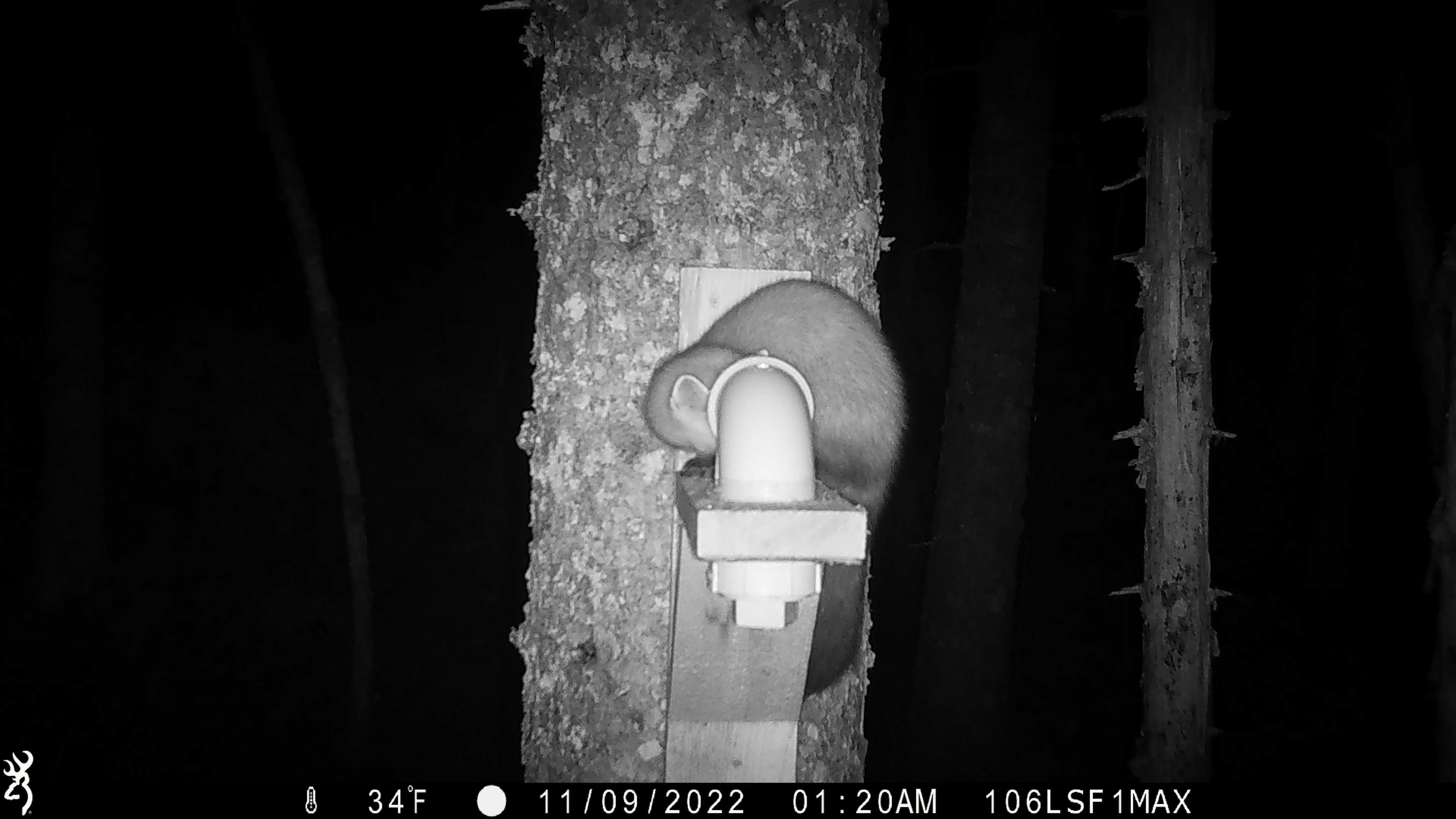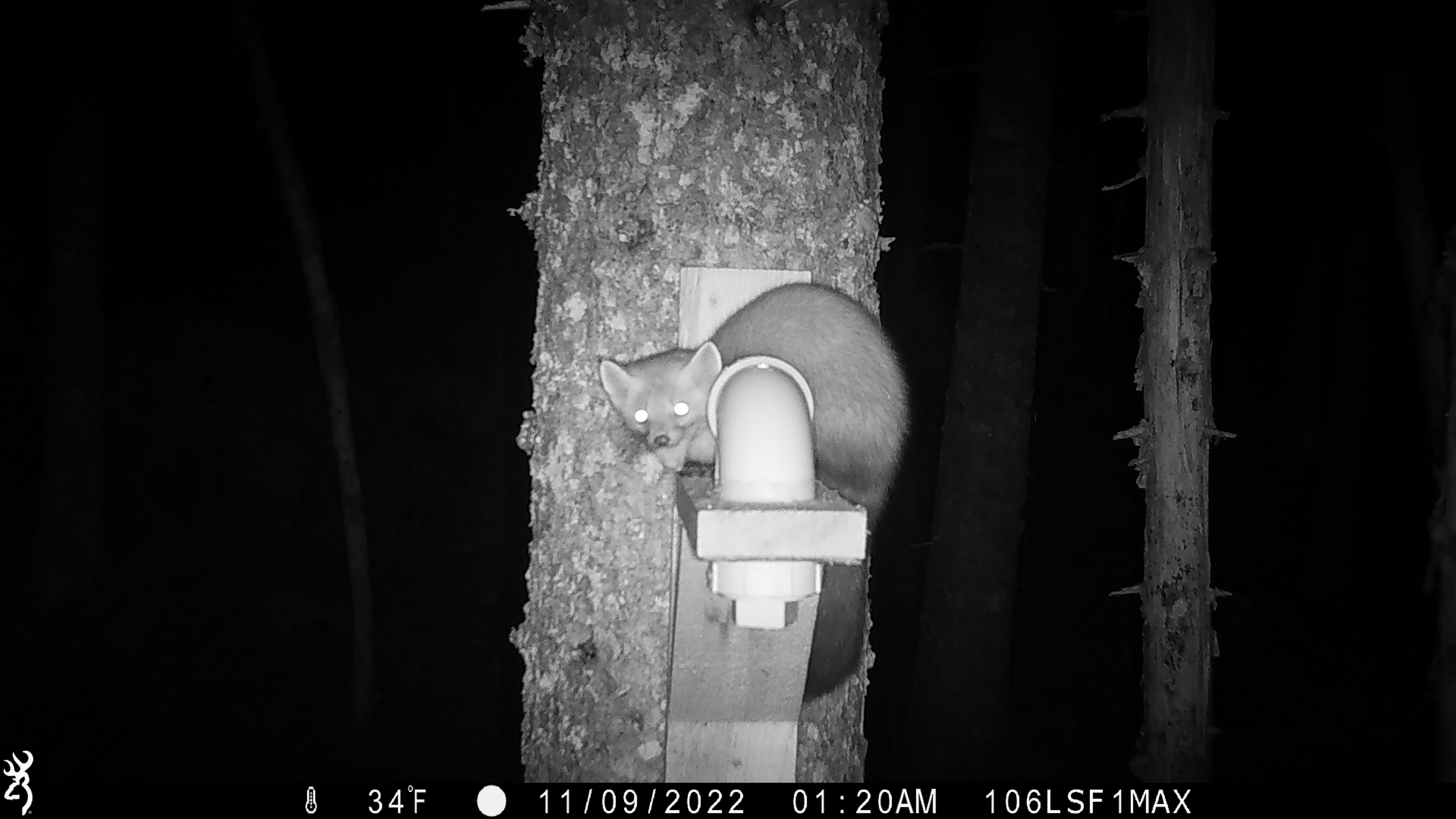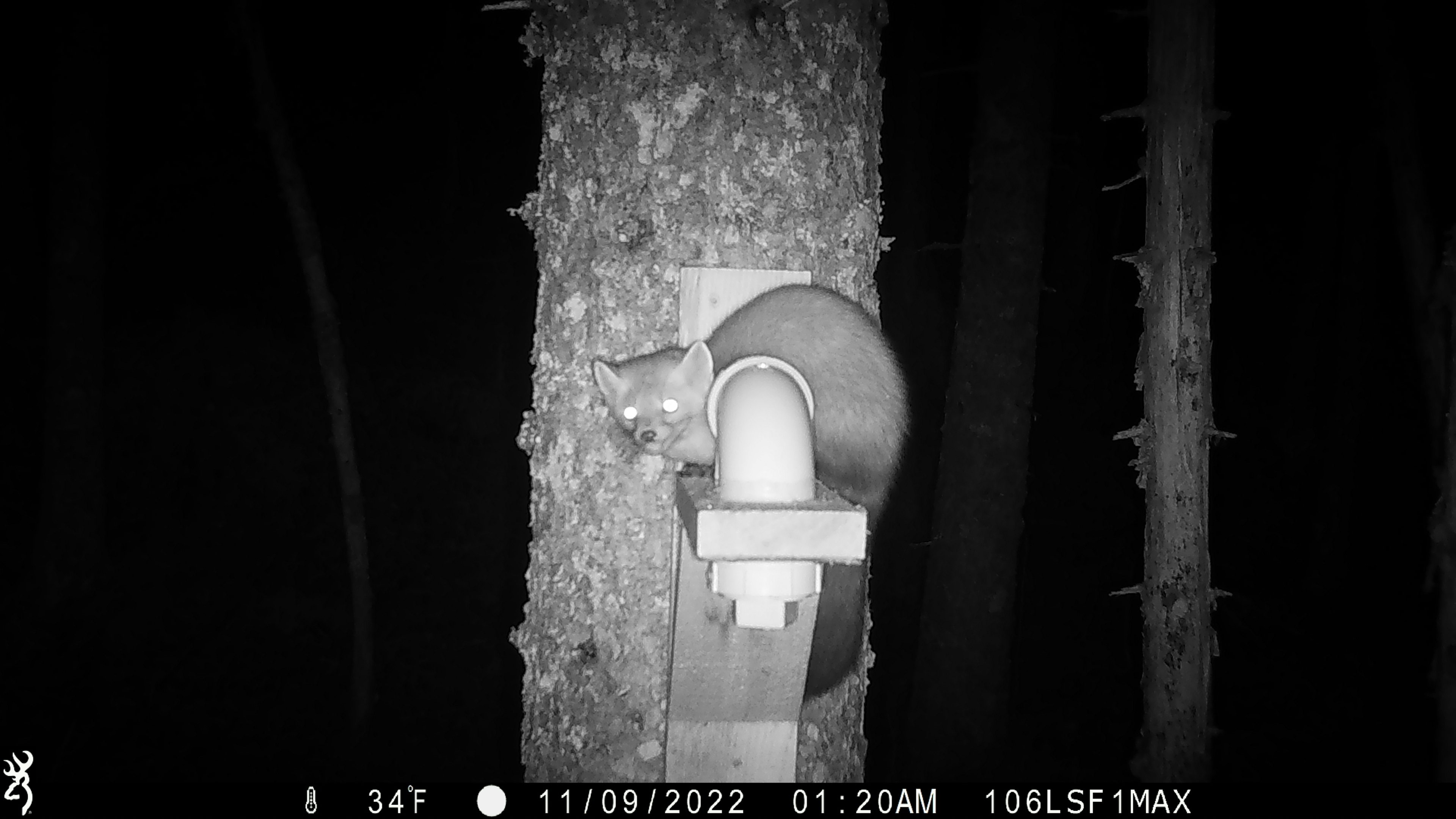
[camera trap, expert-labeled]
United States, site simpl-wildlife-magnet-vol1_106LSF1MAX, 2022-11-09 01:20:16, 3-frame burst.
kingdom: Animalia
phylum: Chordata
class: Mammalia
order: Carnivora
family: Mustelidae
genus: Martes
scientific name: Martes americana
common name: american marten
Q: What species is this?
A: American marten (Martes americana).